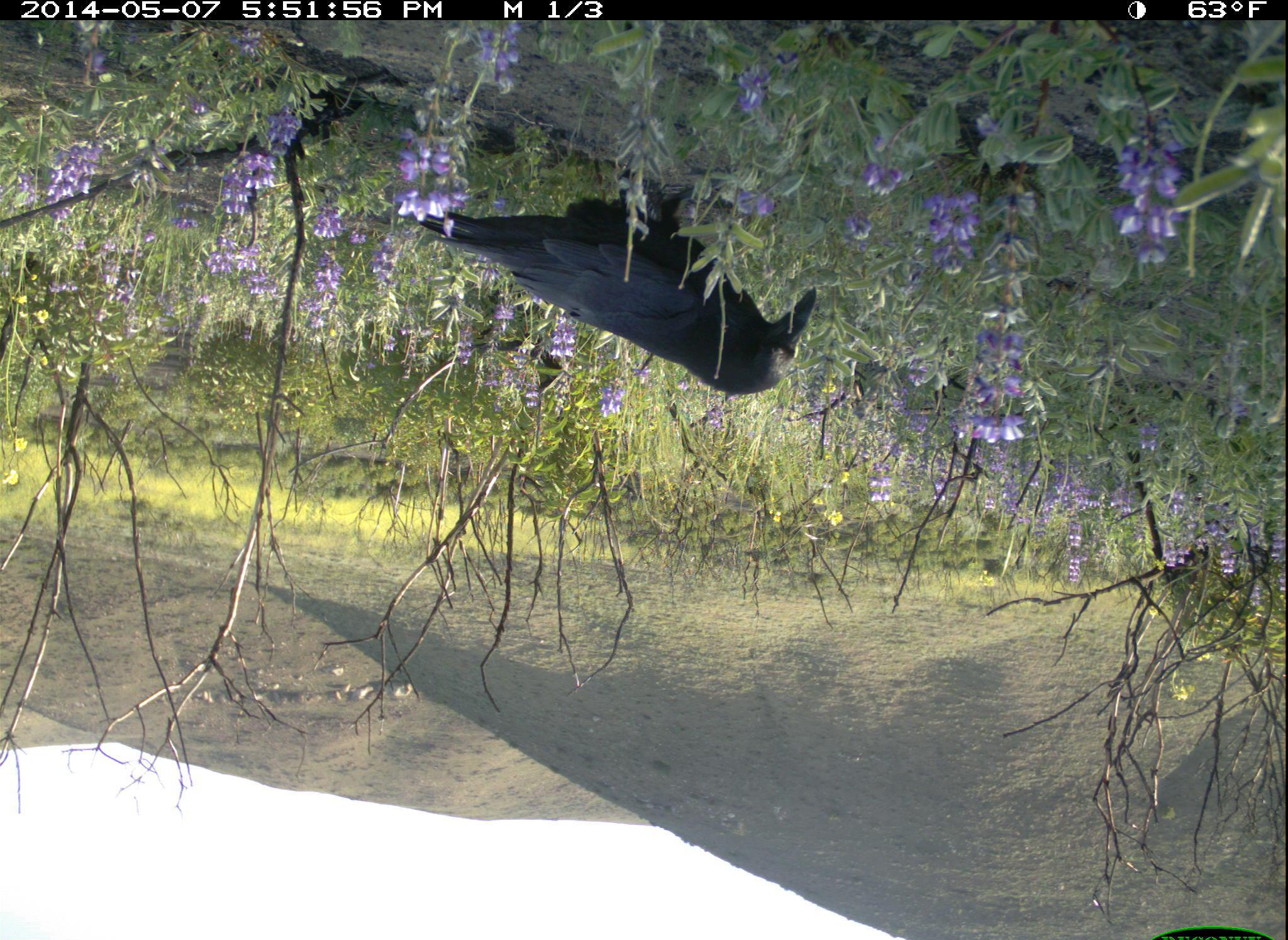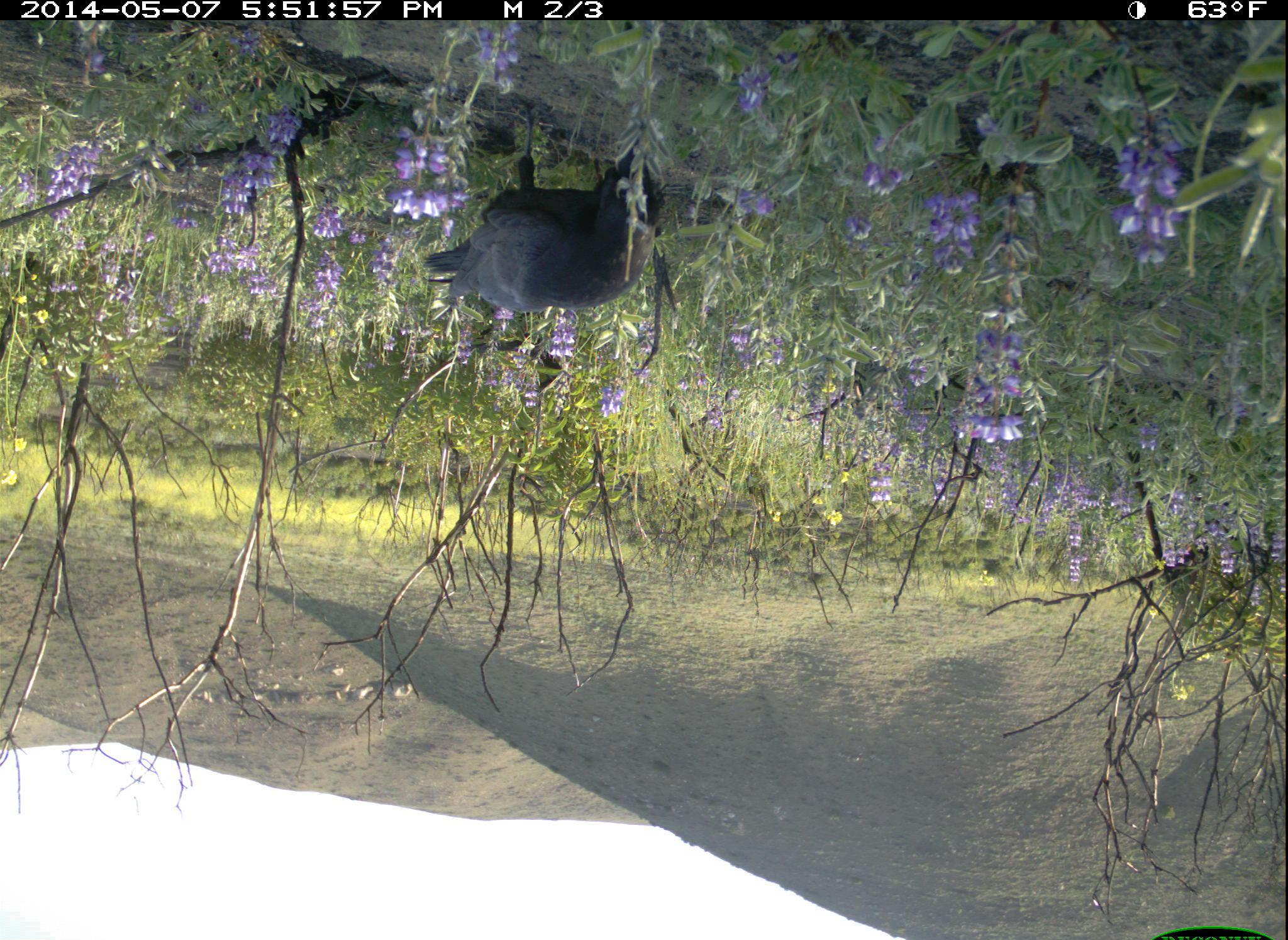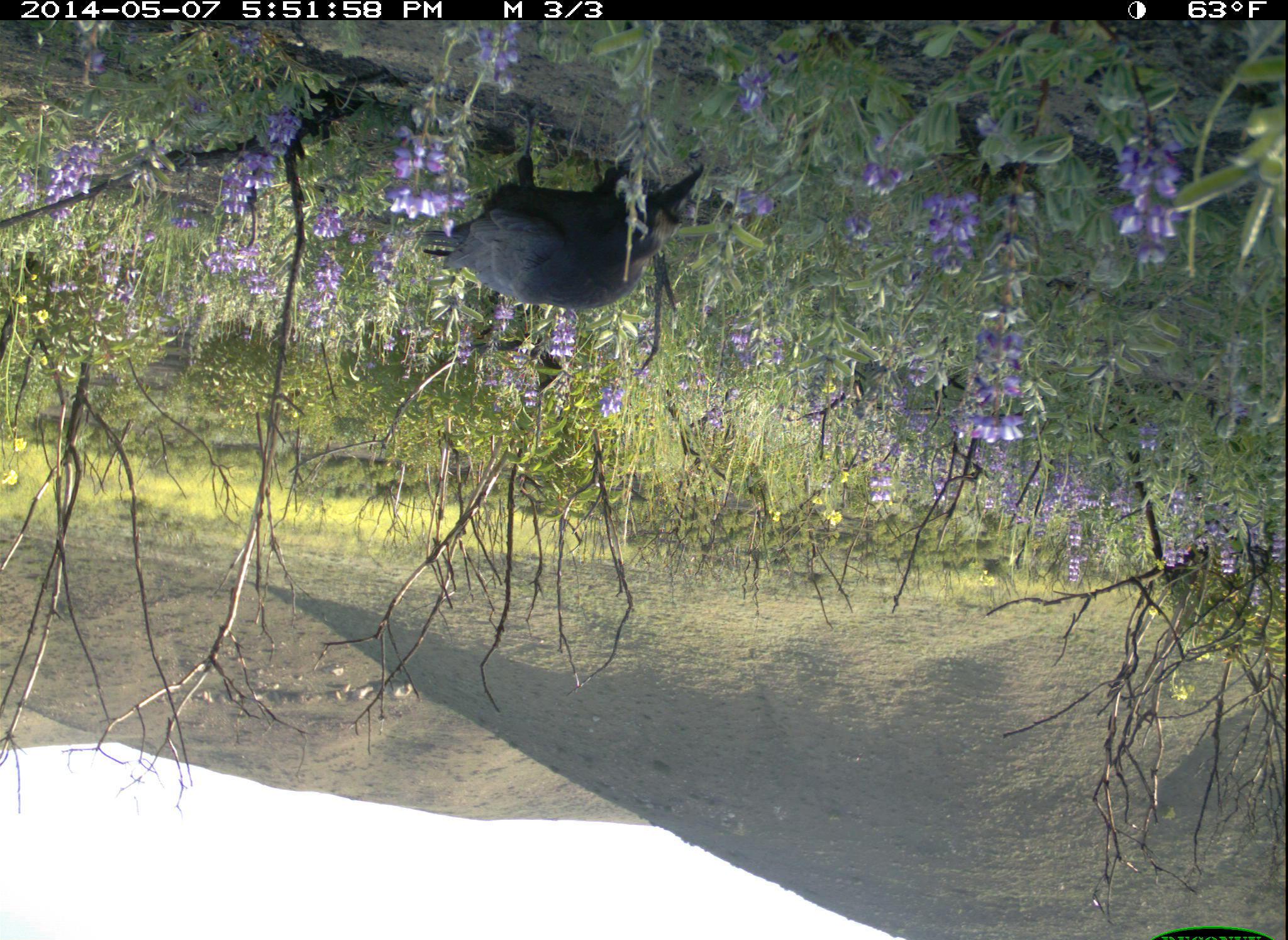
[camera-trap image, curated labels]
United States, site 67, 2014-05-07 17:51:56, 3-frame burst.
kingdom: Animalia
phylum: Chordata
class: Aves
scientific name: Aves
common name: bird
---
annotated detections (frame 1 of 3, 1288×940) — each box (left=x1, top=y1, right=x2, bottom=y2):
bird: (left=365, top=167, right=822, bottom=395)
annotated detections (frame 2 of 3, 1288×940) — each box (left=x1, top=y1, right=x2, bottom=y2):
bird: (left=418, top=118, right=664, bottom=318)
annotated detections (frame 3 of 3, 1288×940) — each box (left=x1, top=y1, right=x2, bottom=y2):
bird: (left=414, top=89, right=706, bottom=309)